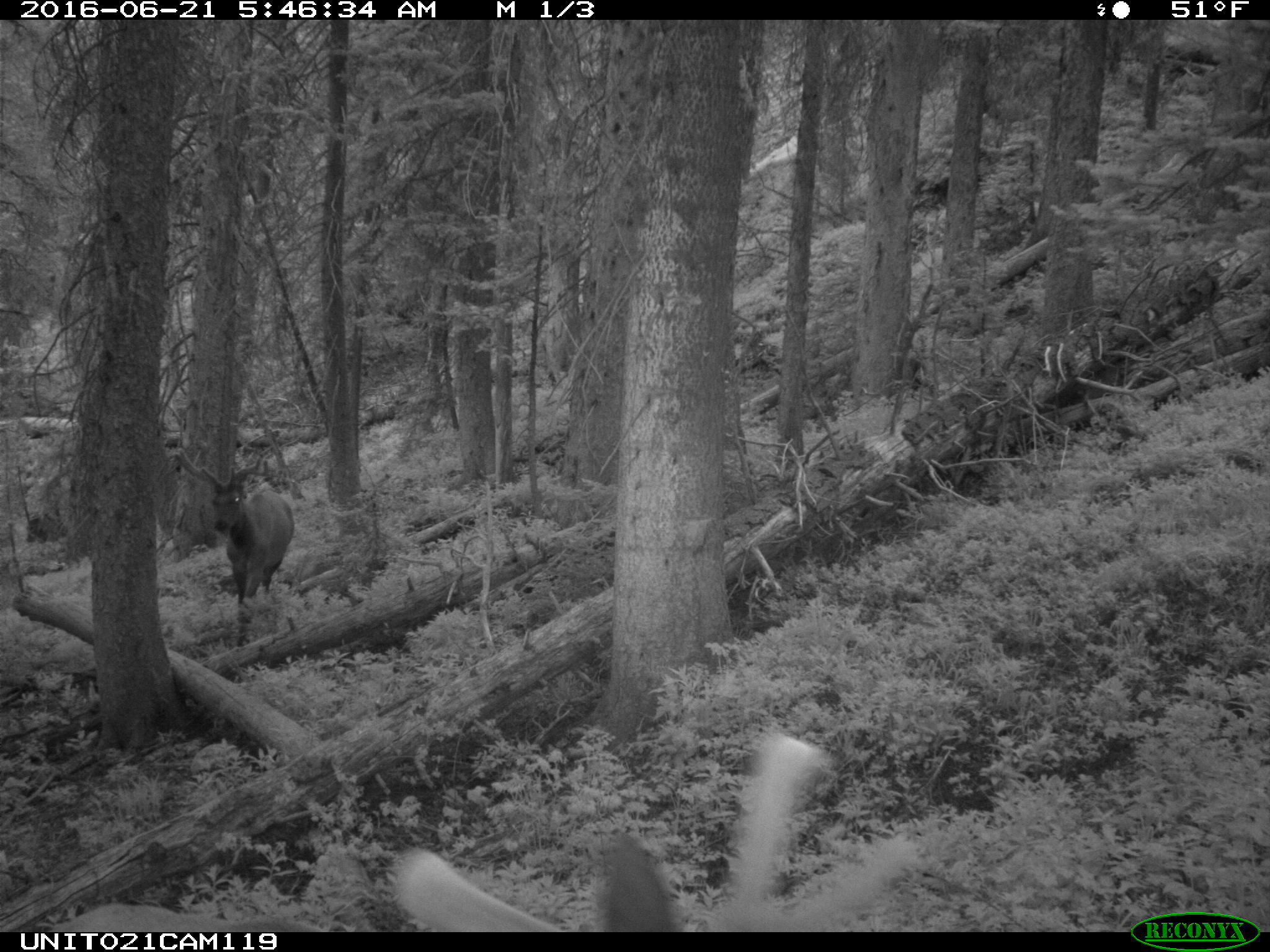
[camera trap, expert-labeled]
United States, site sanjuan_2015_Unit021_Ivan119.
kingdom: Animalia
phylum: Chordata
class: Mammalia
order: Artiodactyla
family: Cervidae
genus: Cervus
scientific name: Cervus elaphus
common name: red deer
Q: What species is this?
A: Cervus elaphus (red deer).